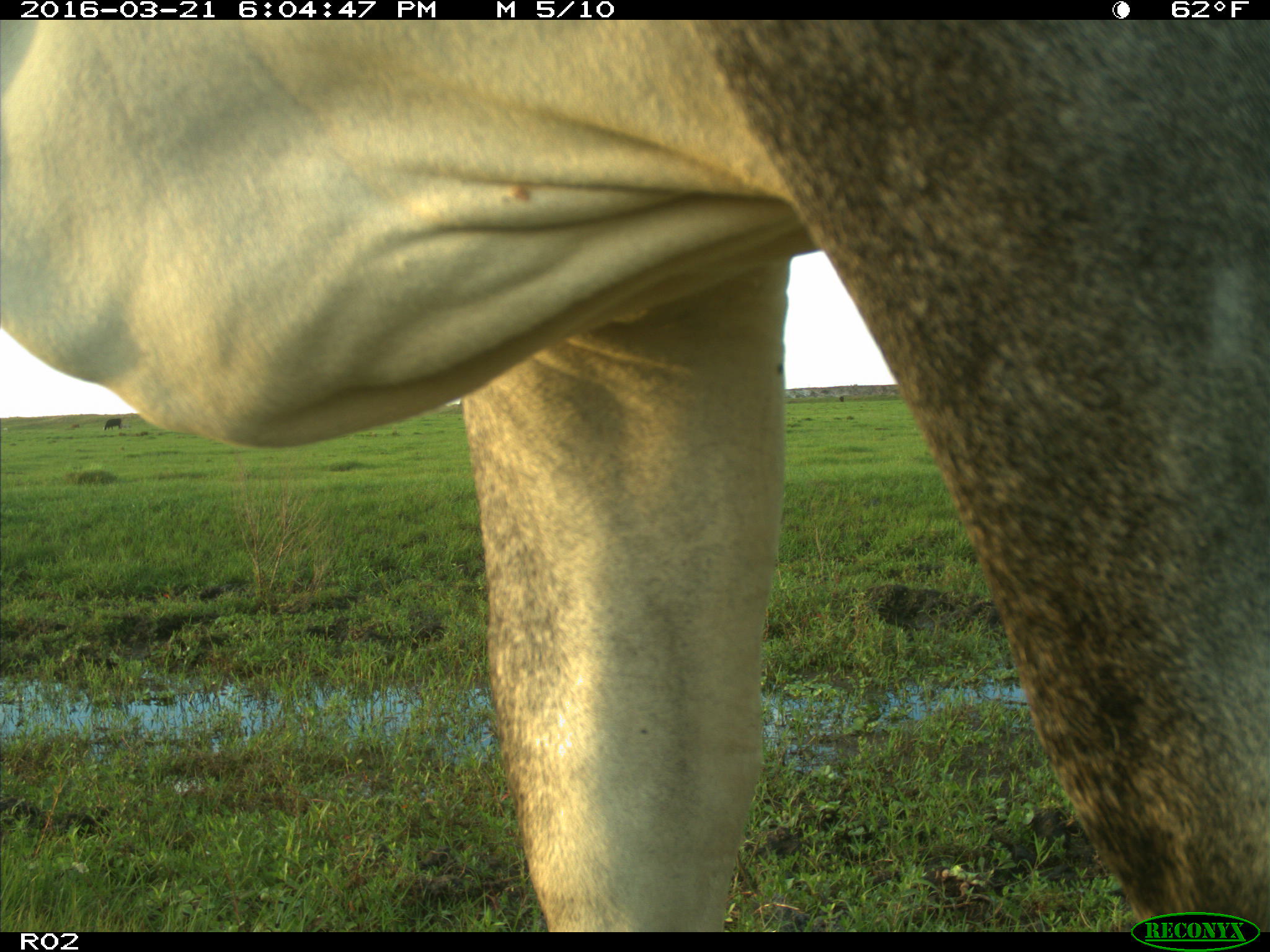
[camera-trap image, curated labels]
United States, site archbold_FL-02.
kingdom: Animalia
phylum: Chordata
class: Mammalia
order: Artiodactyla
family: Bovidae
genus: Bos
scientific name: Bos taurus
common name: domestic cow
Bos taurus (domestic cow).